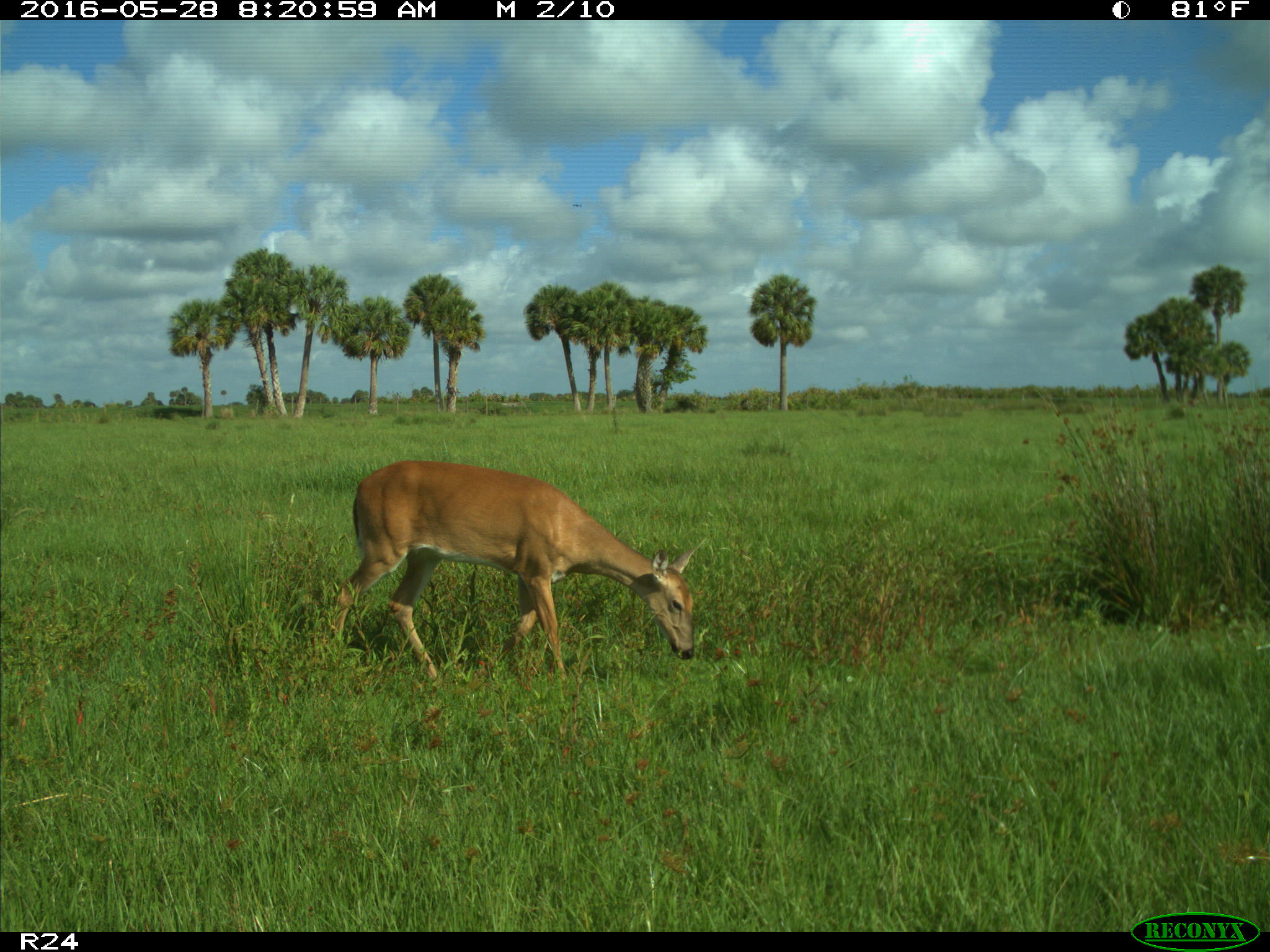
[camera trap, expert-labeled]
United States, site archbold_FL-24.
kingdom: Animalia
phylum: Chordata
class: Mammalia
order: Artiodactyla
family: Cervidae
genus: Odocoileus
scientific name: Odocoileus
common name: deer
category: unidentified deer